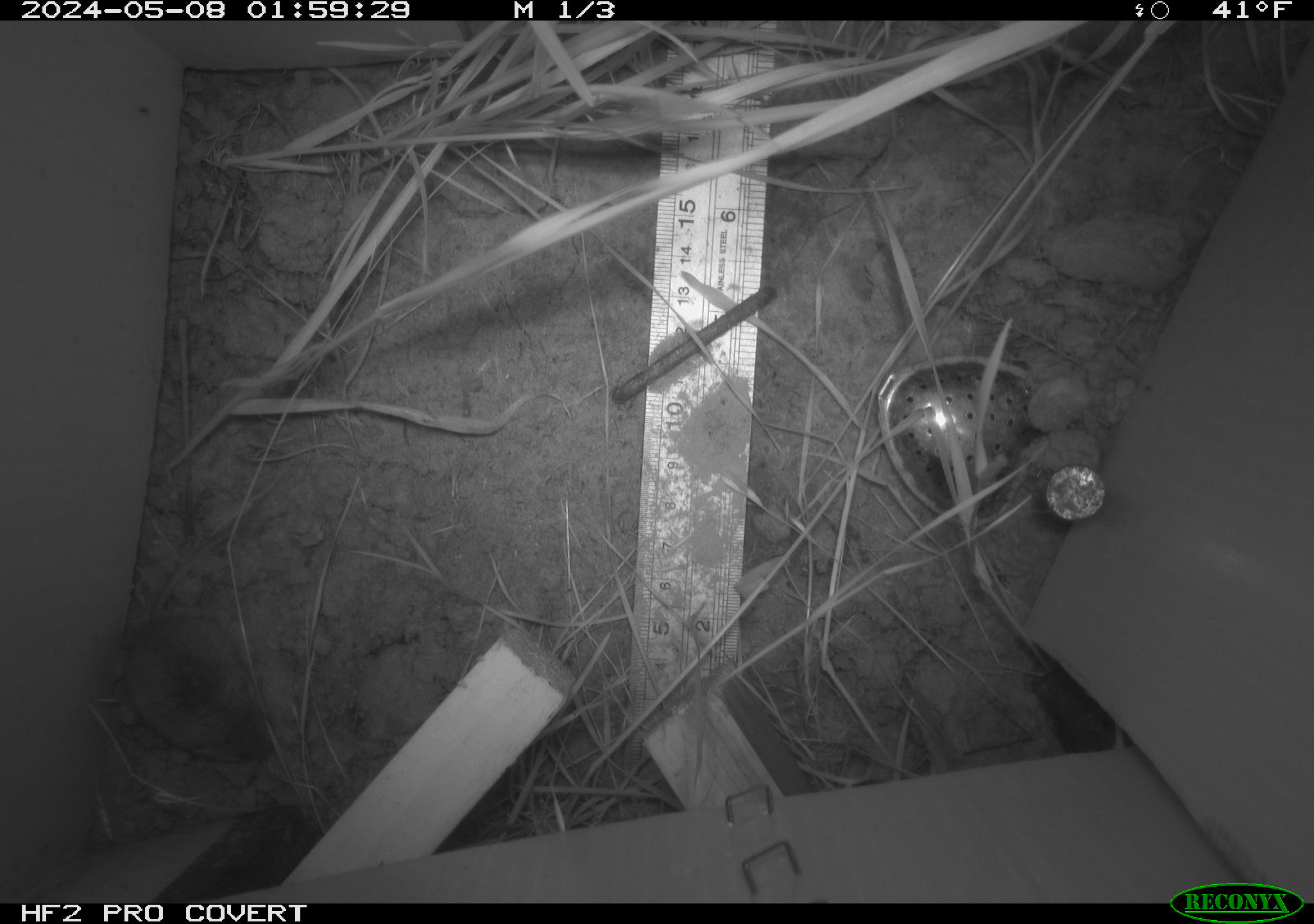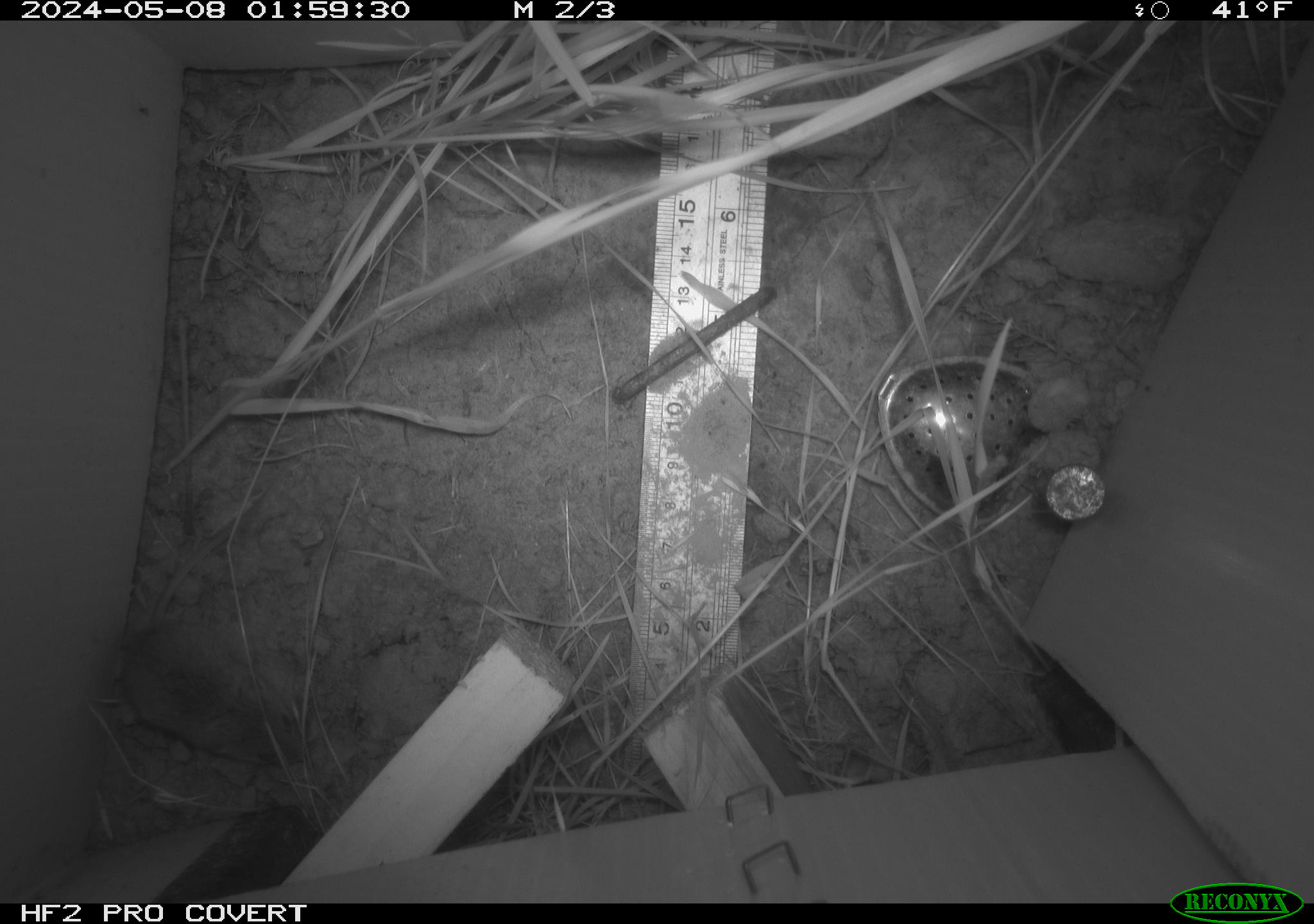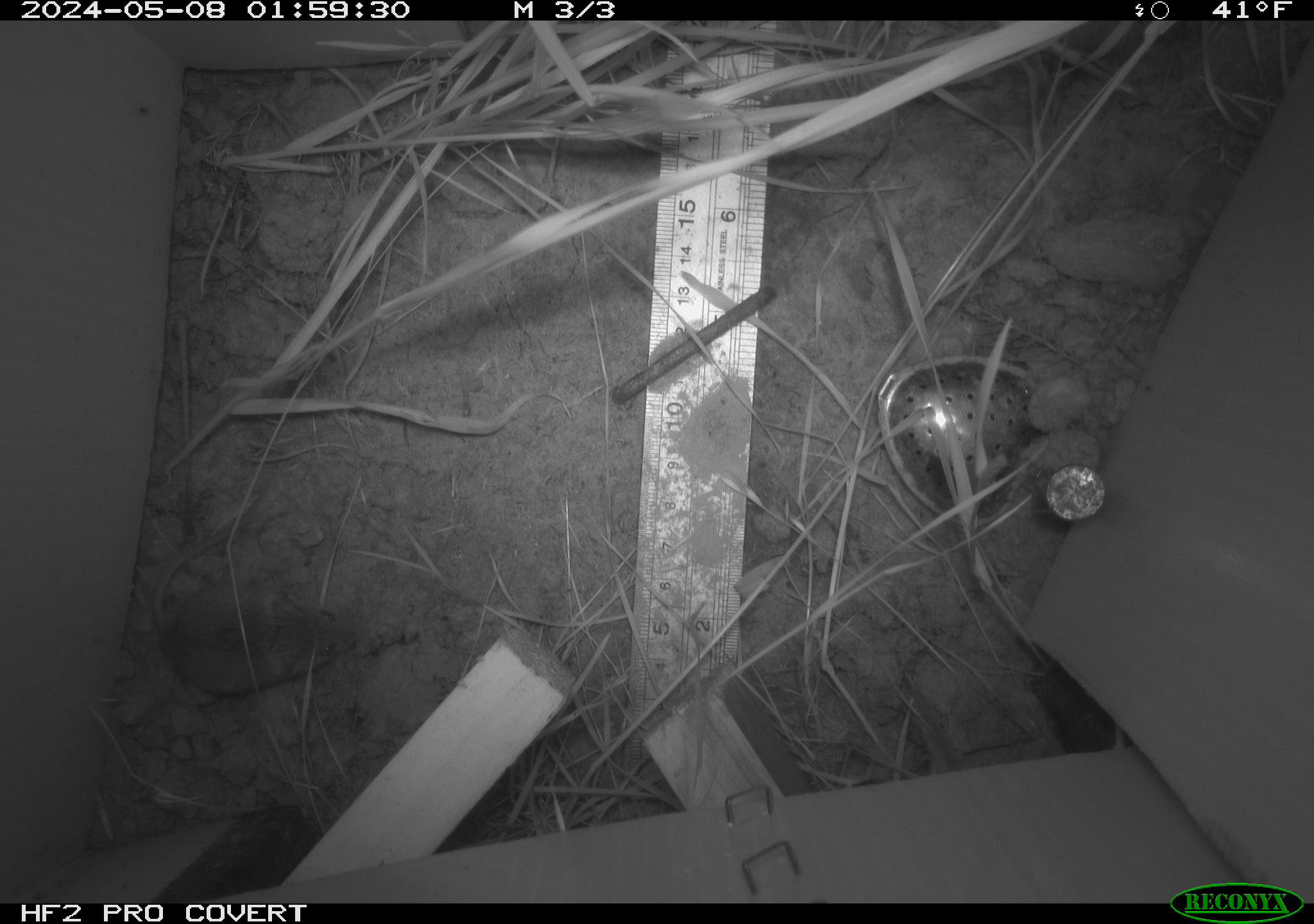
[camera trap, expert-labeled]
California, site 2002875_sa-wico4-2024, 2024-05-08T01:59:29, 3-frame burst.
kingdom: Animalia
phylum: Chordata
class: Mammalia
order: Rodentia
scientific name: Rodentia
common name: mouse species